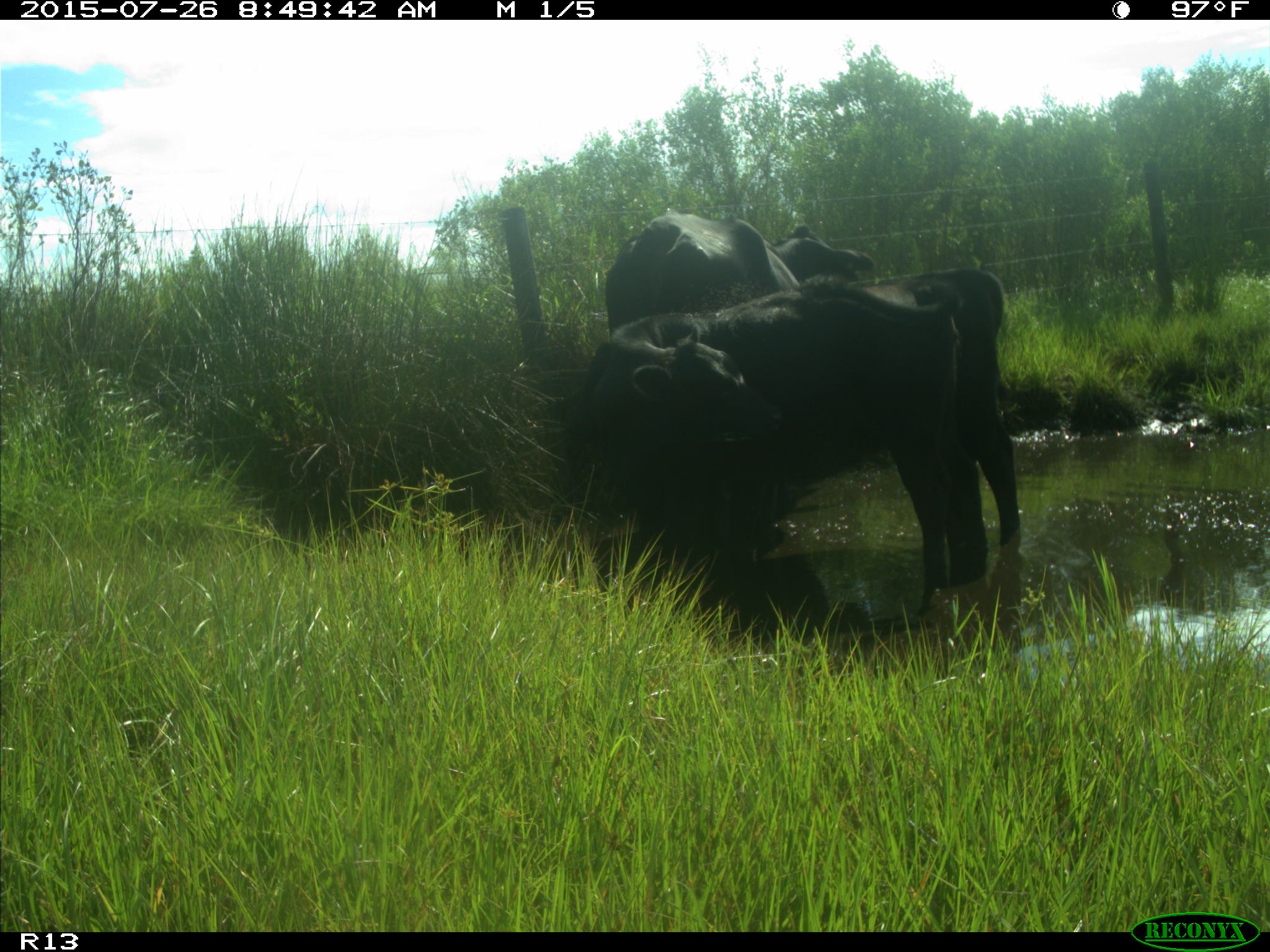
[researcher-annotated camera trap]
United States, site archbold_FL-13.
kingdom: Animalia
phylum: Chordata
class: Mammalia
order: Artiodactyla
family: Bovidae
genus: Bos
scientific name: Bos taurus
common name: domestic cow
Bos taurus (domestic cow).